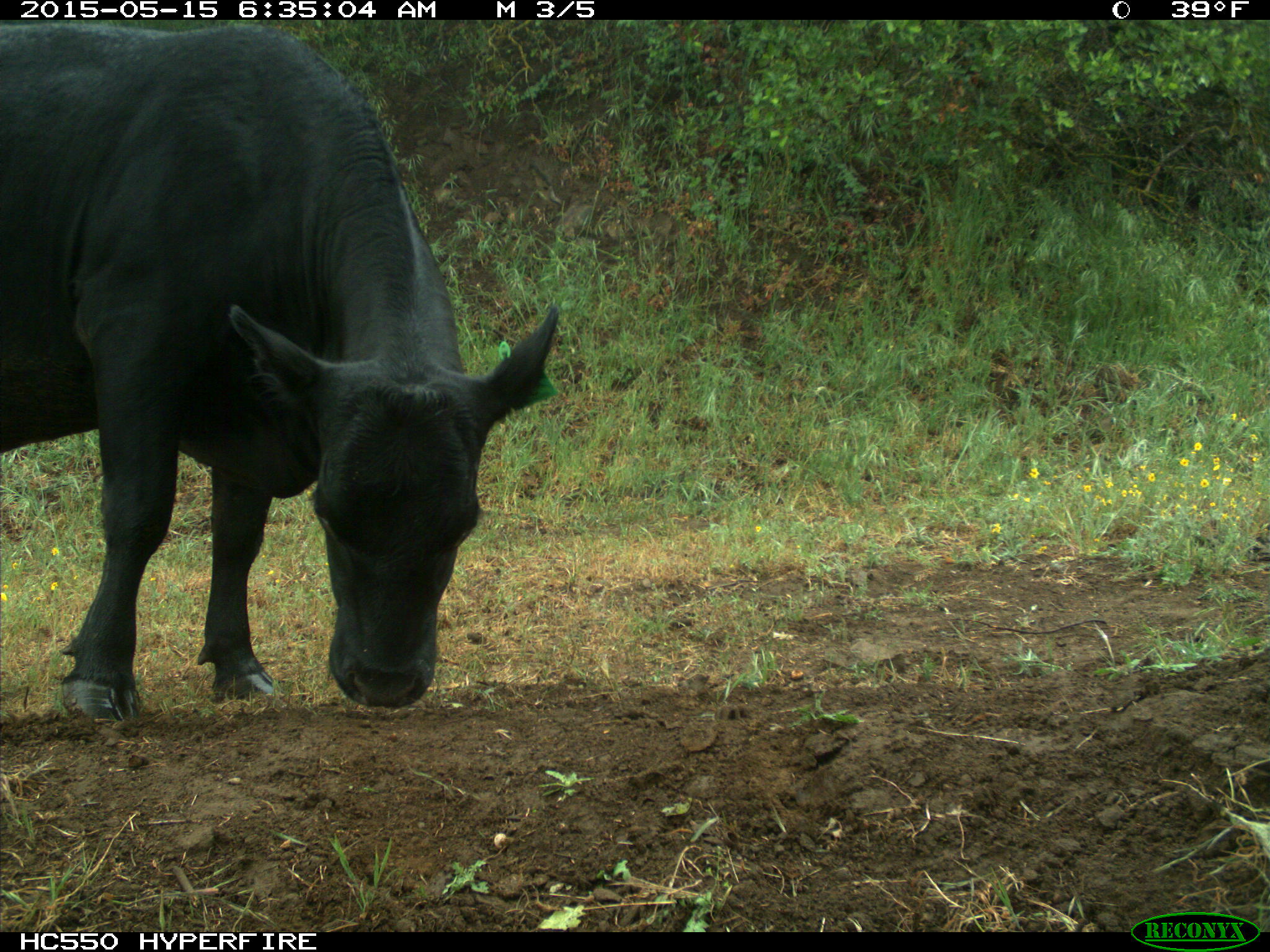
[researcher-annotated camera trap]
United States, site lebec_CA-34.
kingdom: Animalia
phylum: Chordata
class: Mammalia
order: Artiodactyla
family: Bovidae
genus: Bos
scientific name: Bos taurus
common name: domestic cow